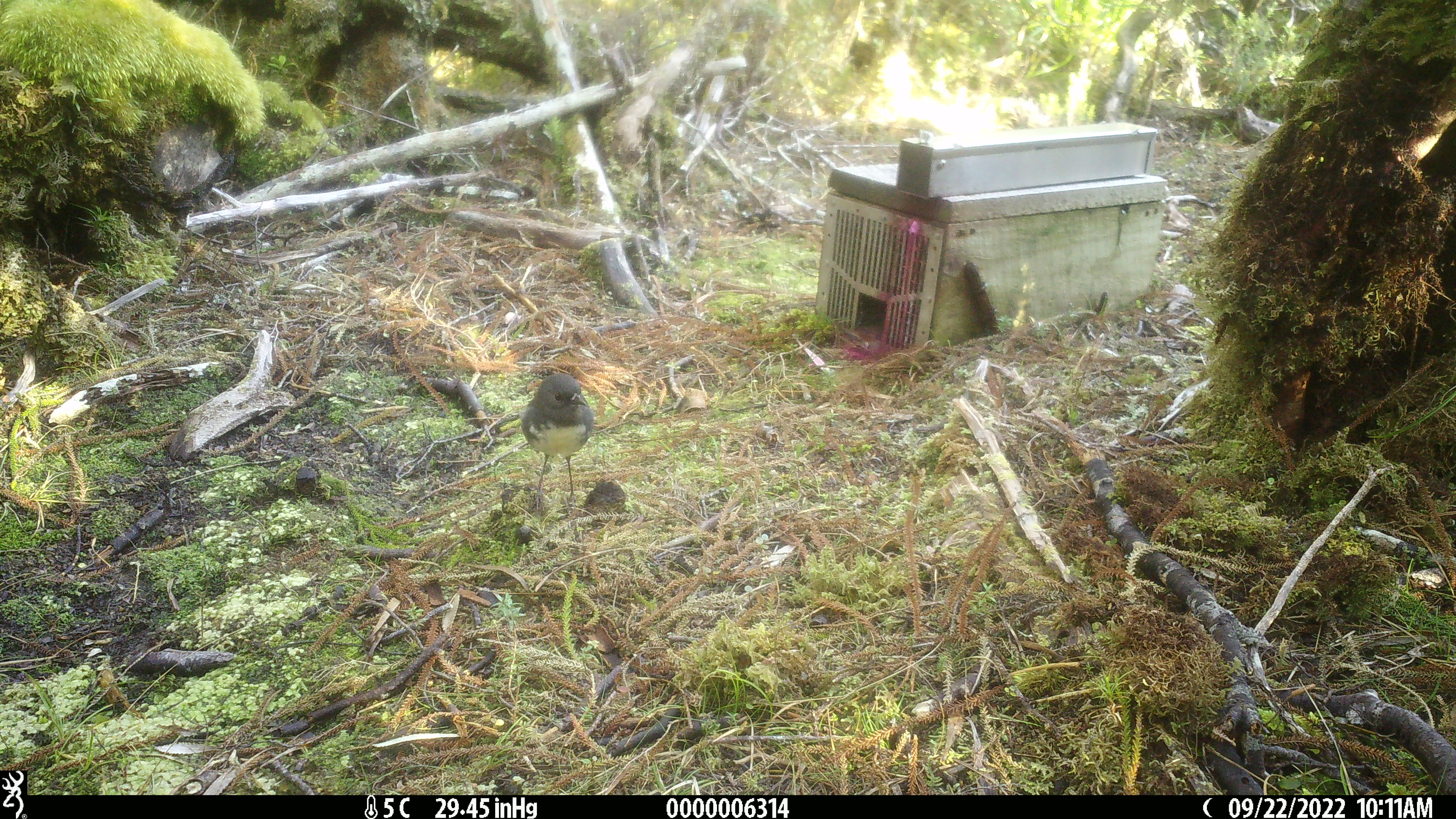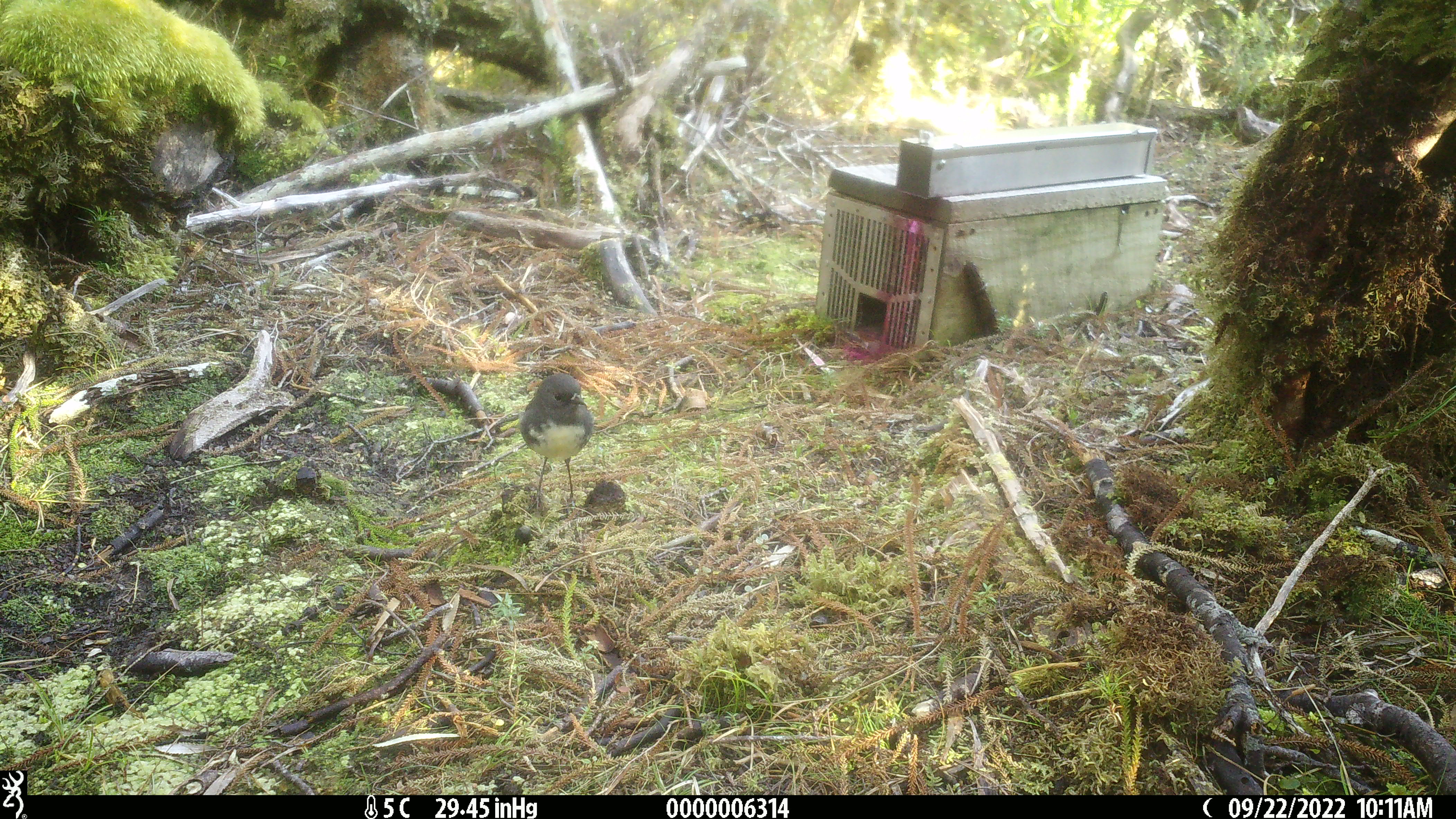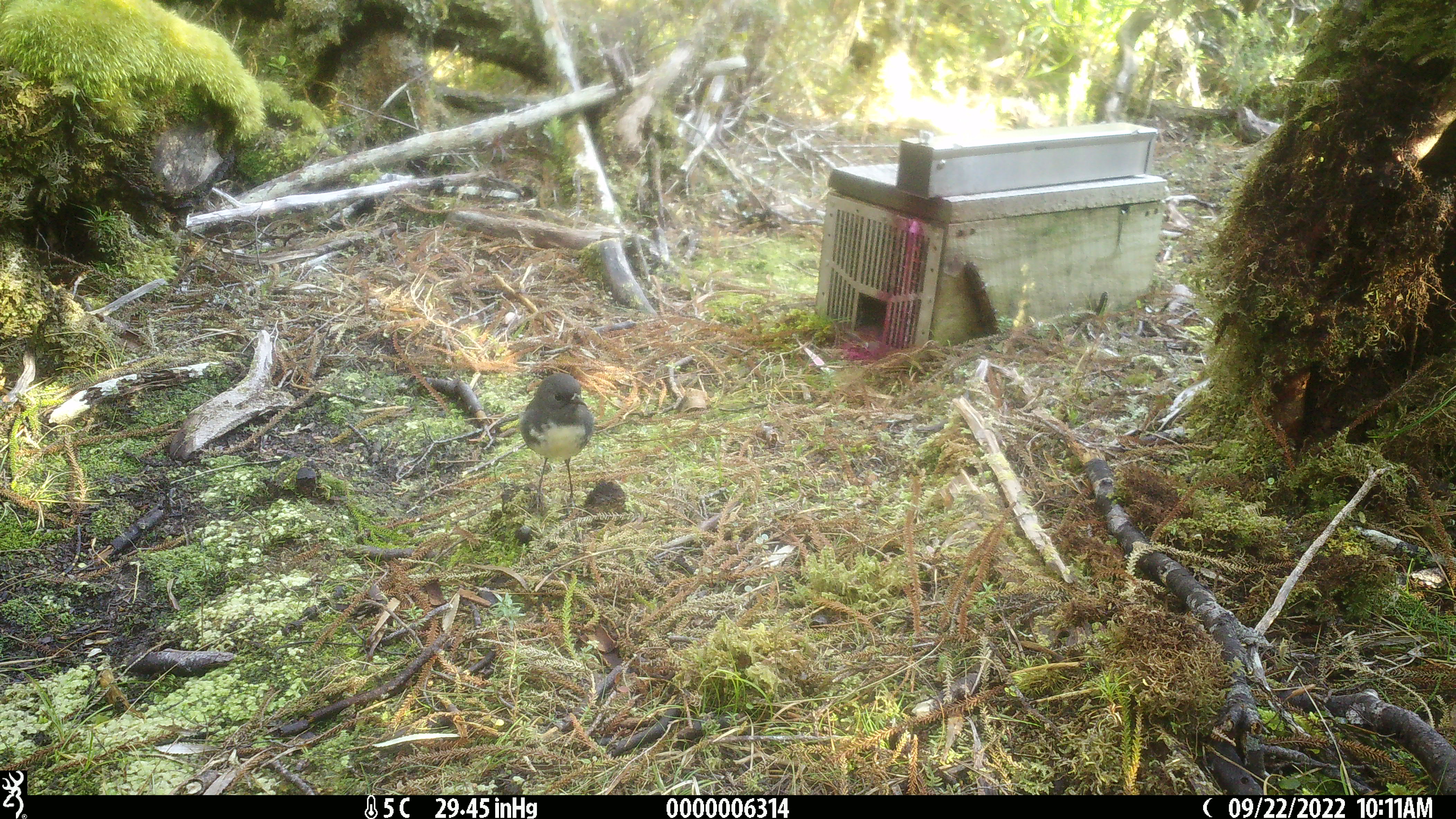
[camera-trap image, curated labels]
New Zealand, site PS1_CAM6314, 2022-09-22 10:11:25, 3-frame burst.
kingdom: Animalia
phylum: Chordata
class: Aves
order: Passeriformes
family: Petroicidae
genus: Petroica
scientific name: Petroica australis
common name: new zealand robin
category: robin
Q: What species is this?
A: Robin (new zealand robin) (Petroica australis).